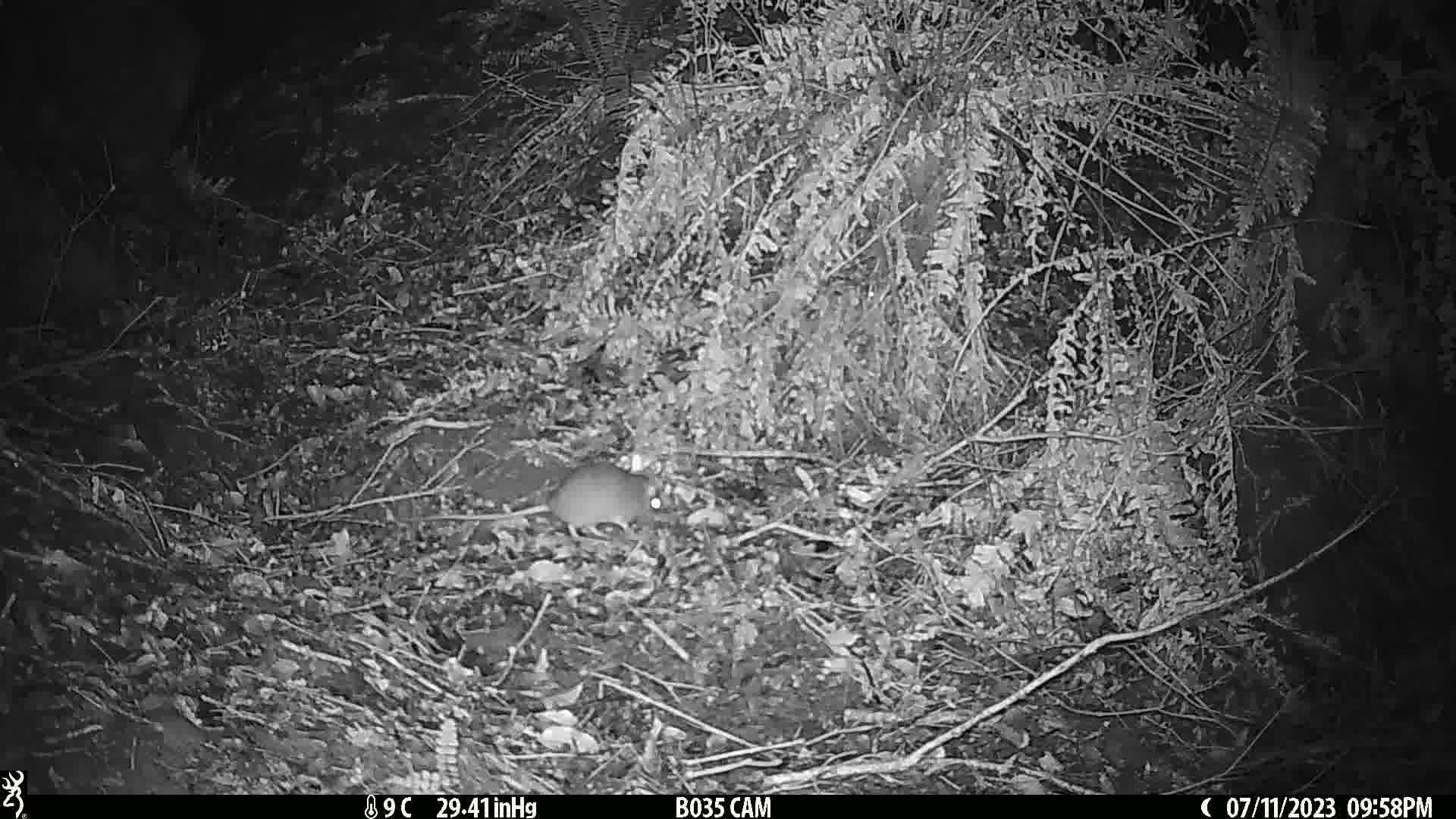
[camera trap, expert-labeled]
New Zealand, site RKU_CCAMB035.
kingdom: Animalia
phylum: Chordata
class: Mammalia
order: Rodentia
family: Muridae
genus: Rattus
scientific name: Rattus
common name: rat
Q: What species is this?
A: Rat (Rattus).